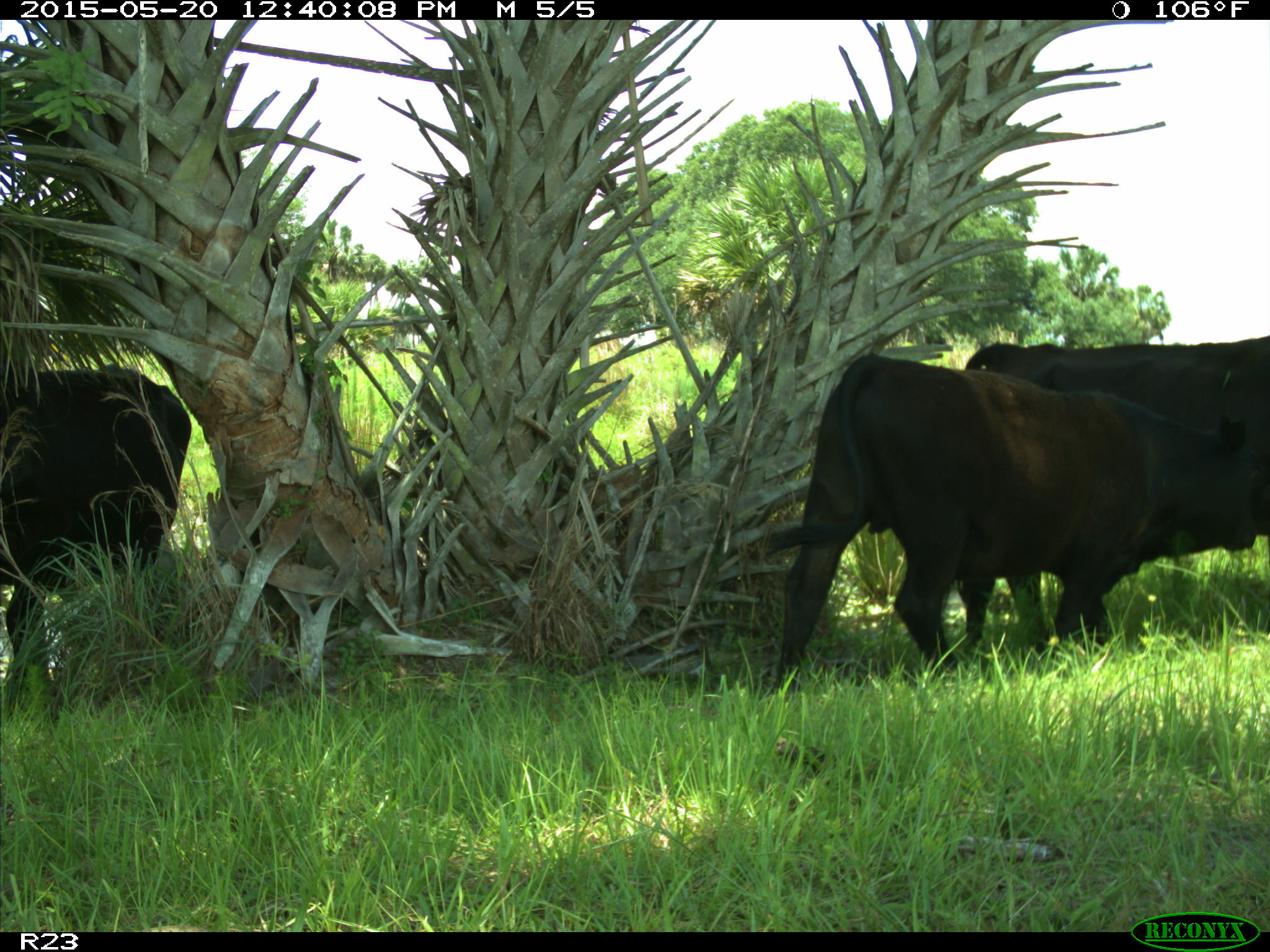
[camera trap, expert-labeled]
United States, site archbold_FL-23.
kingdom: Animalia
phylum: Chordata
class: Mammalia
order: Artiodactyla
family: Suidae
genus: Sus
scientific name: Sus scrofa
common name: wild boar